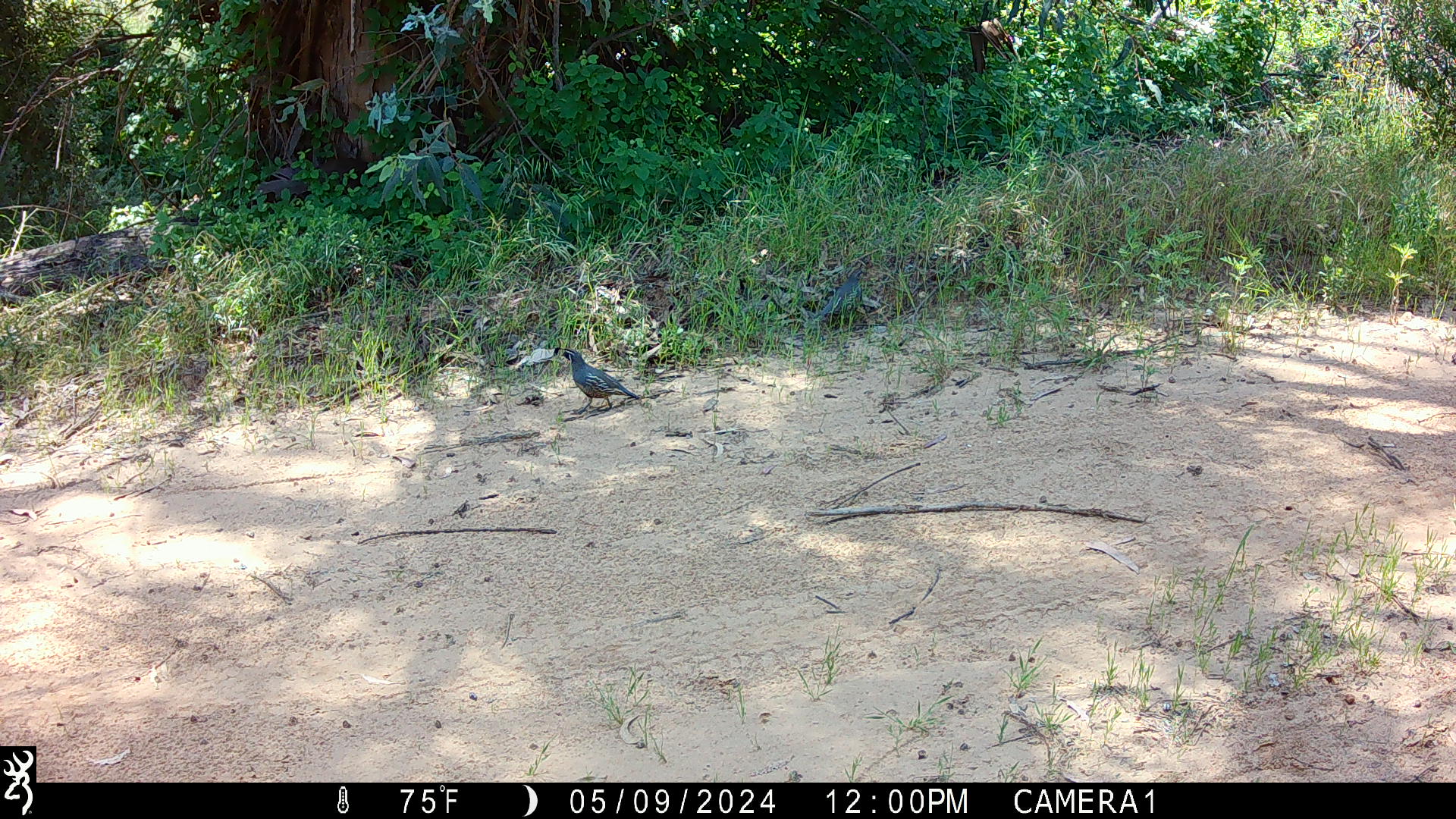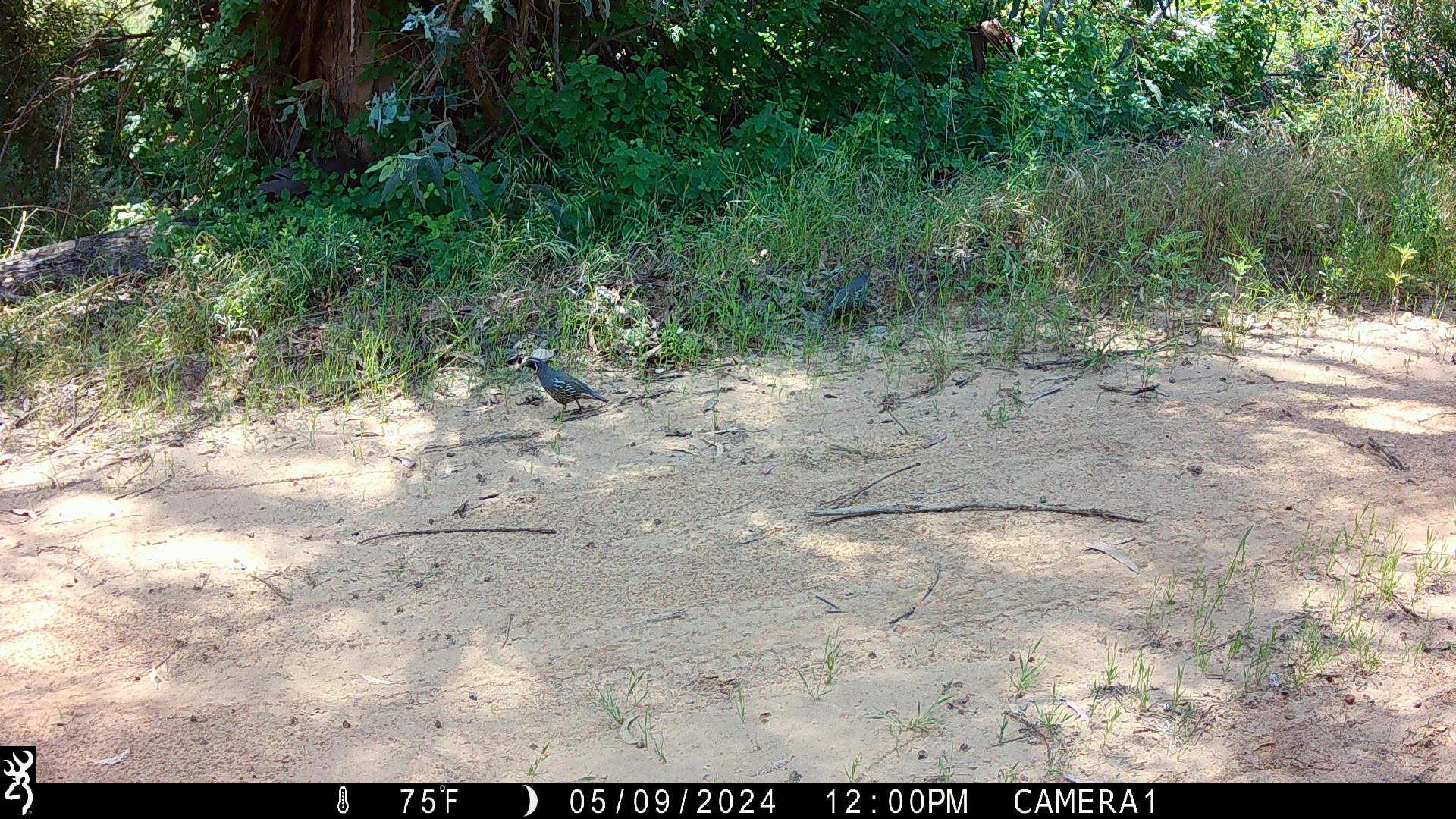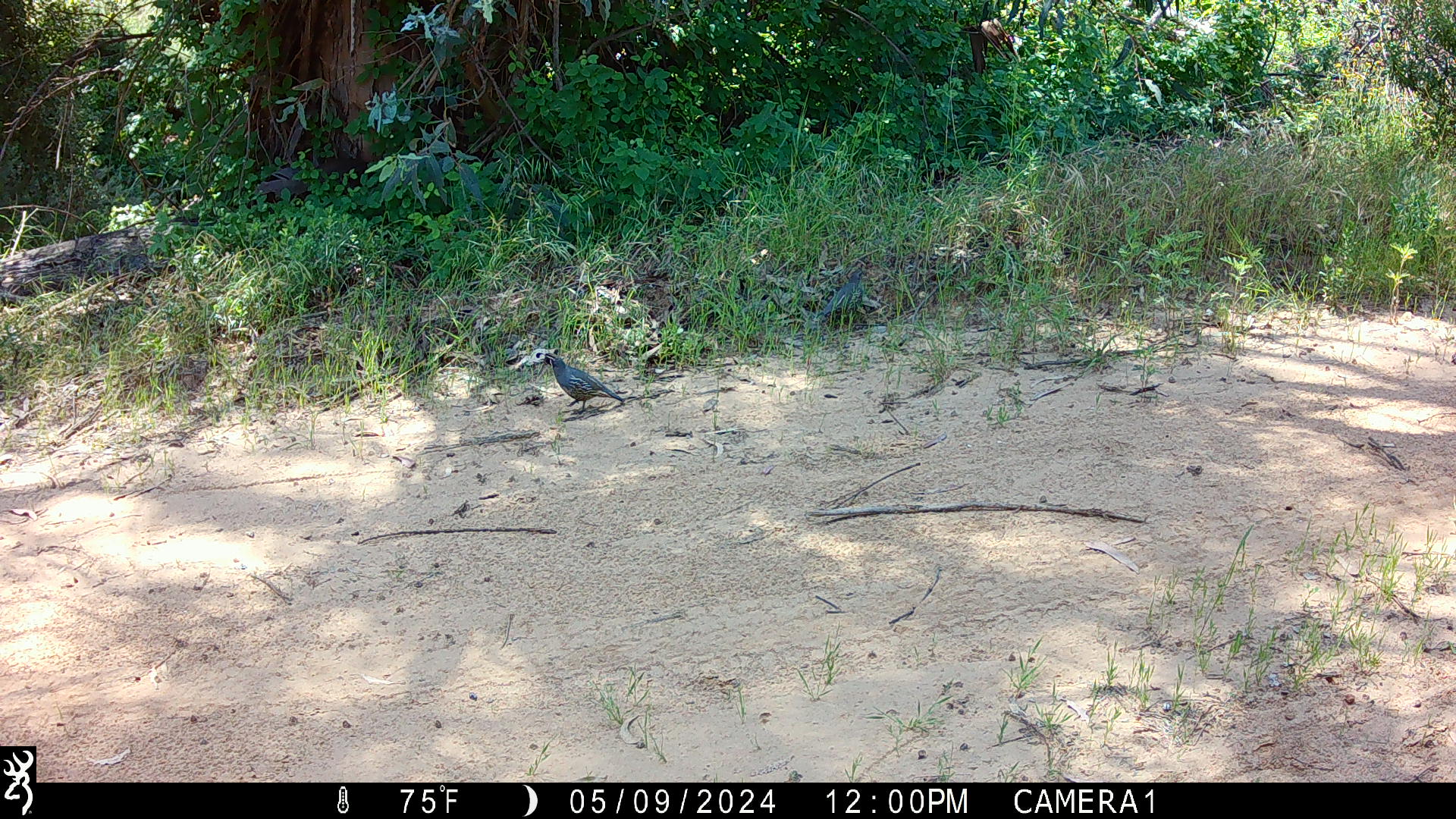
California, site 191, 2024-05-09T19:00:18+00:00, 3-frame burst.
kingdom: Animalia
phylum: Chordata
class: Aves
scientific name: Aves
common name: bird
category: unknown bird